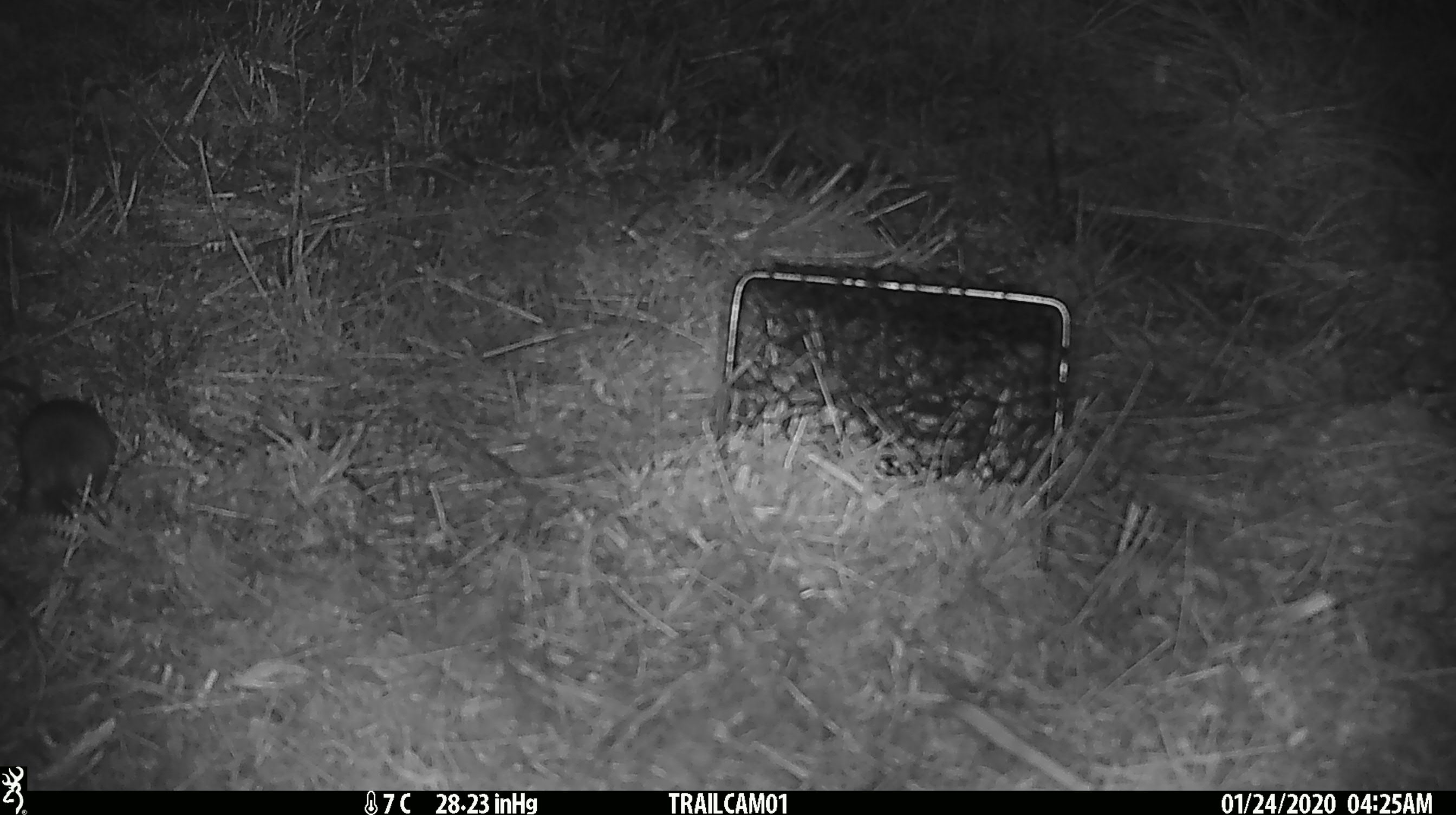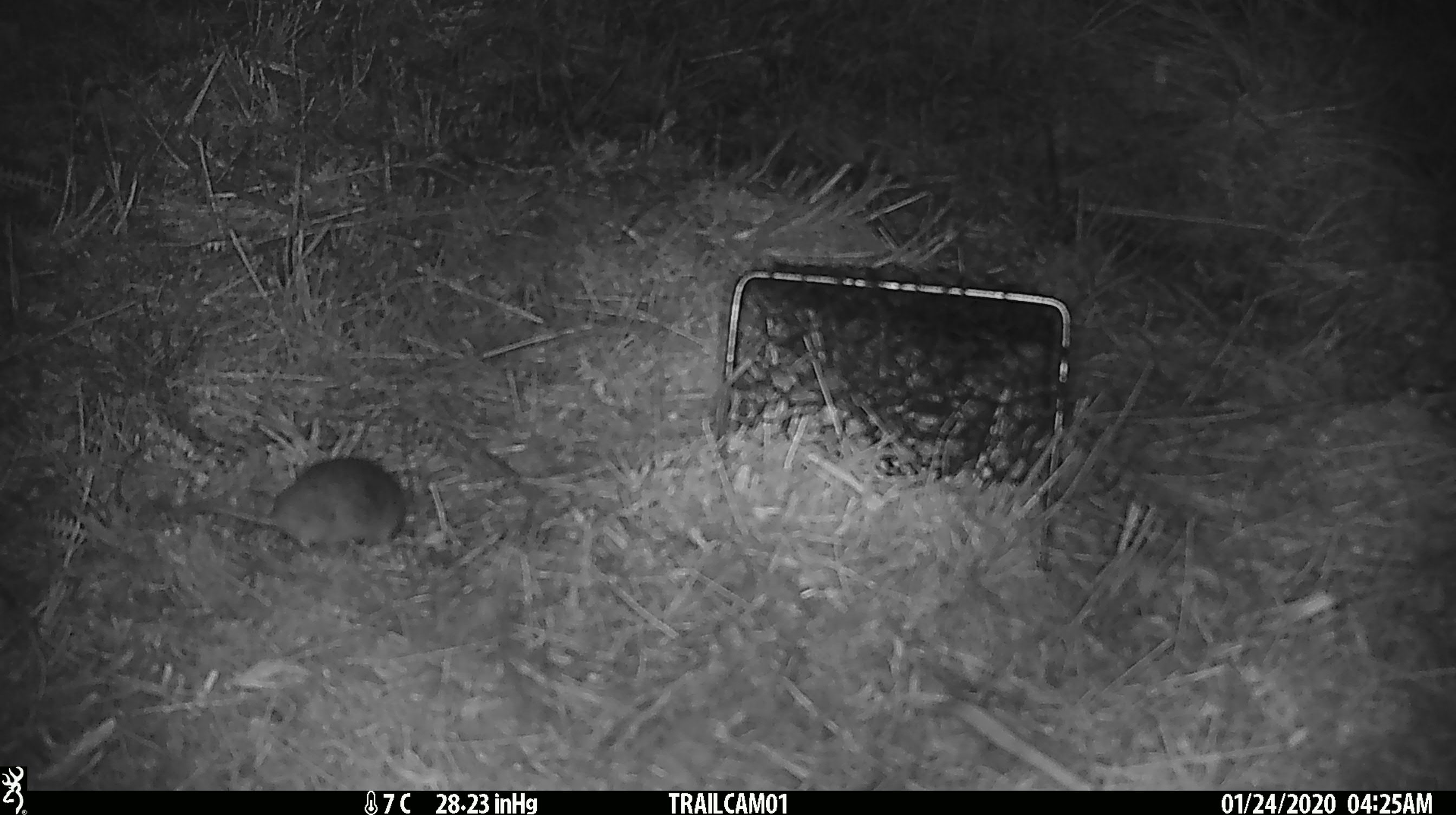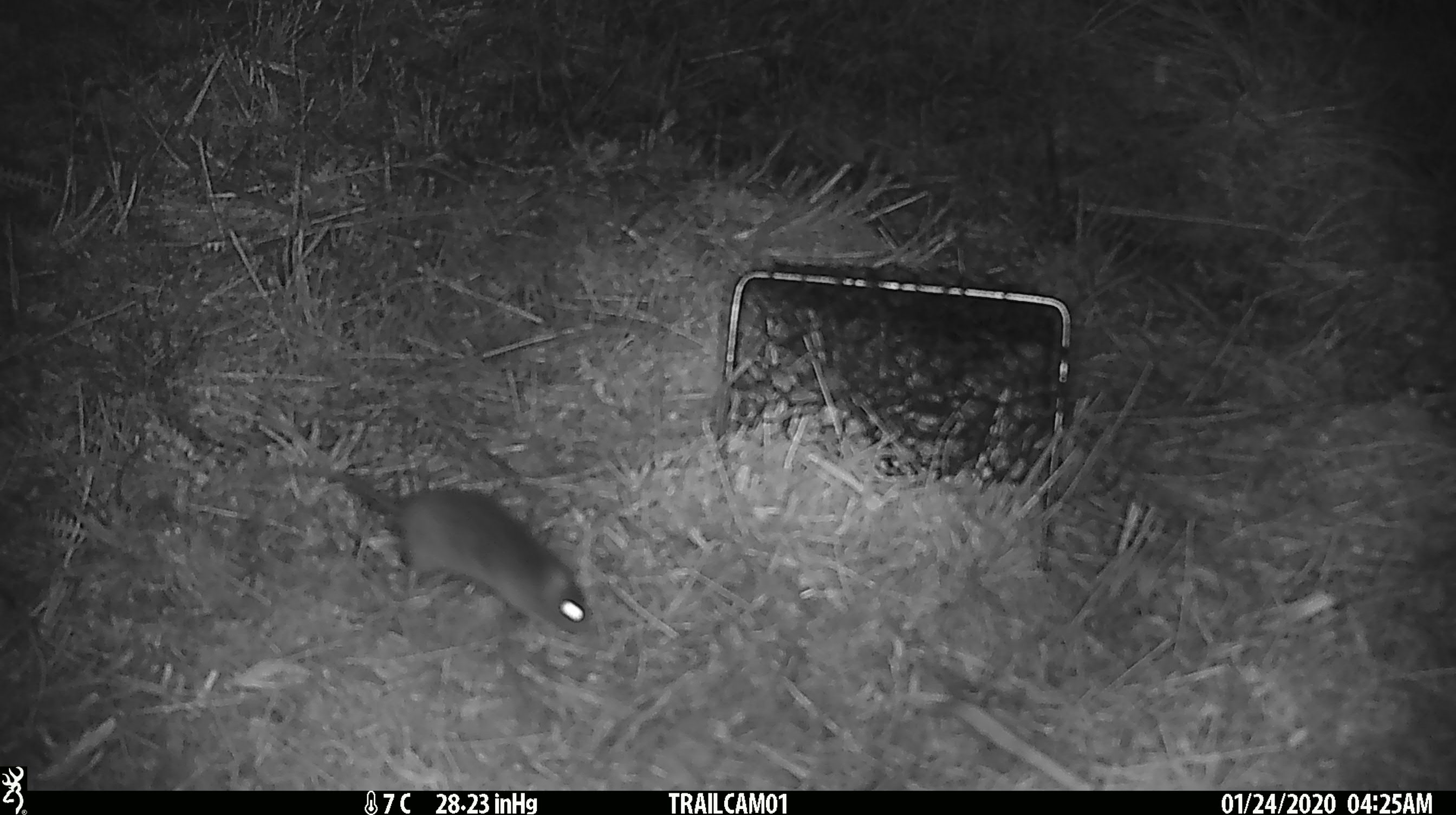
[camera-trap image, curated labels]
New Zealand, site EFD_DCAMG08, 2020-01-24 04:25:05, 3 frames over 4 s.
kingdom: Animalia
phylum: Chordata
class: Mammalia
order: Rodentia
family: Muridae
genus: Mus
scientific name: Mus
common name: mouse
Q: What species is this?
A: Mouse (Mus).